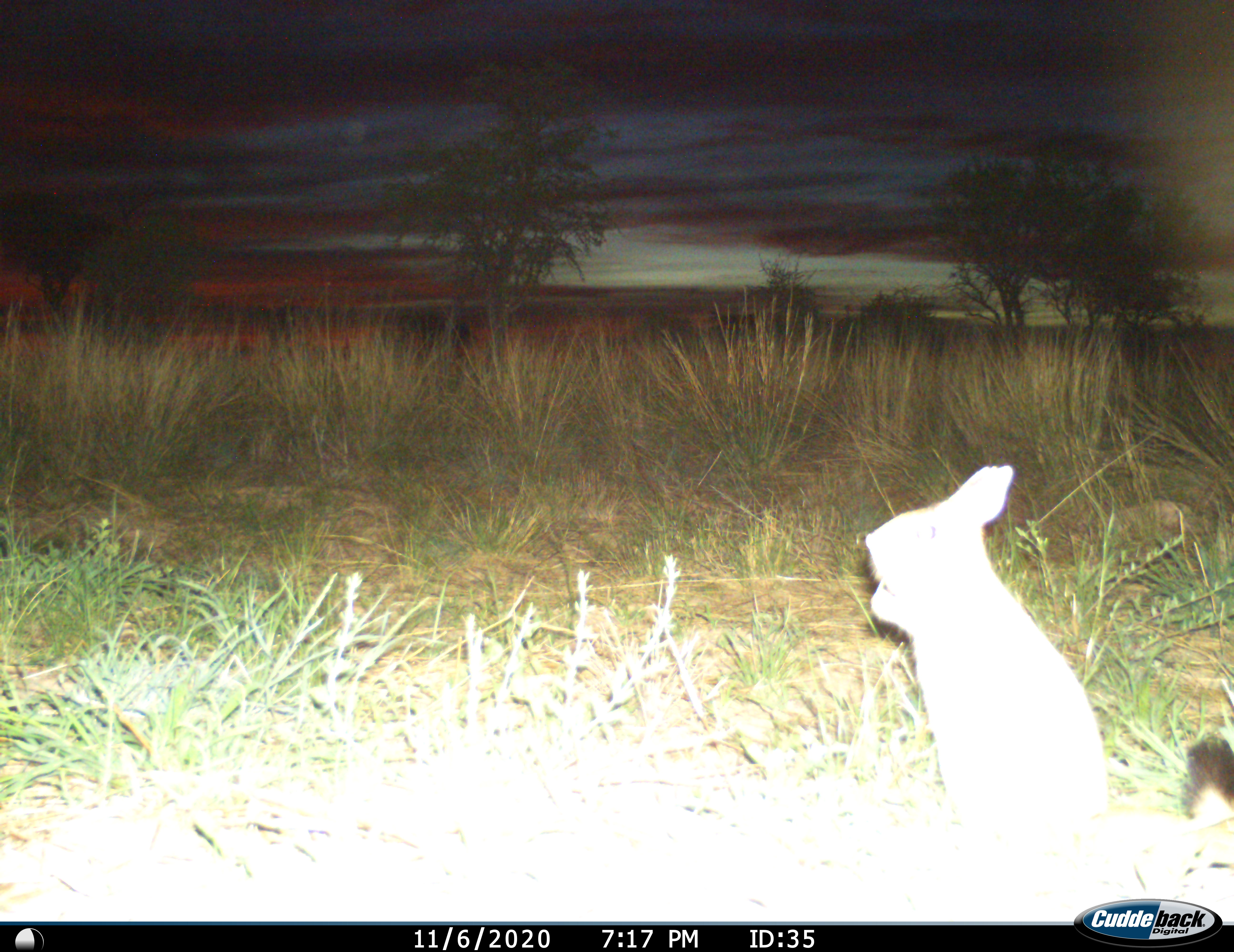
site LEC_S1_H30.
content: unidentified animal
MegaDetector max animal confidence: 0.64